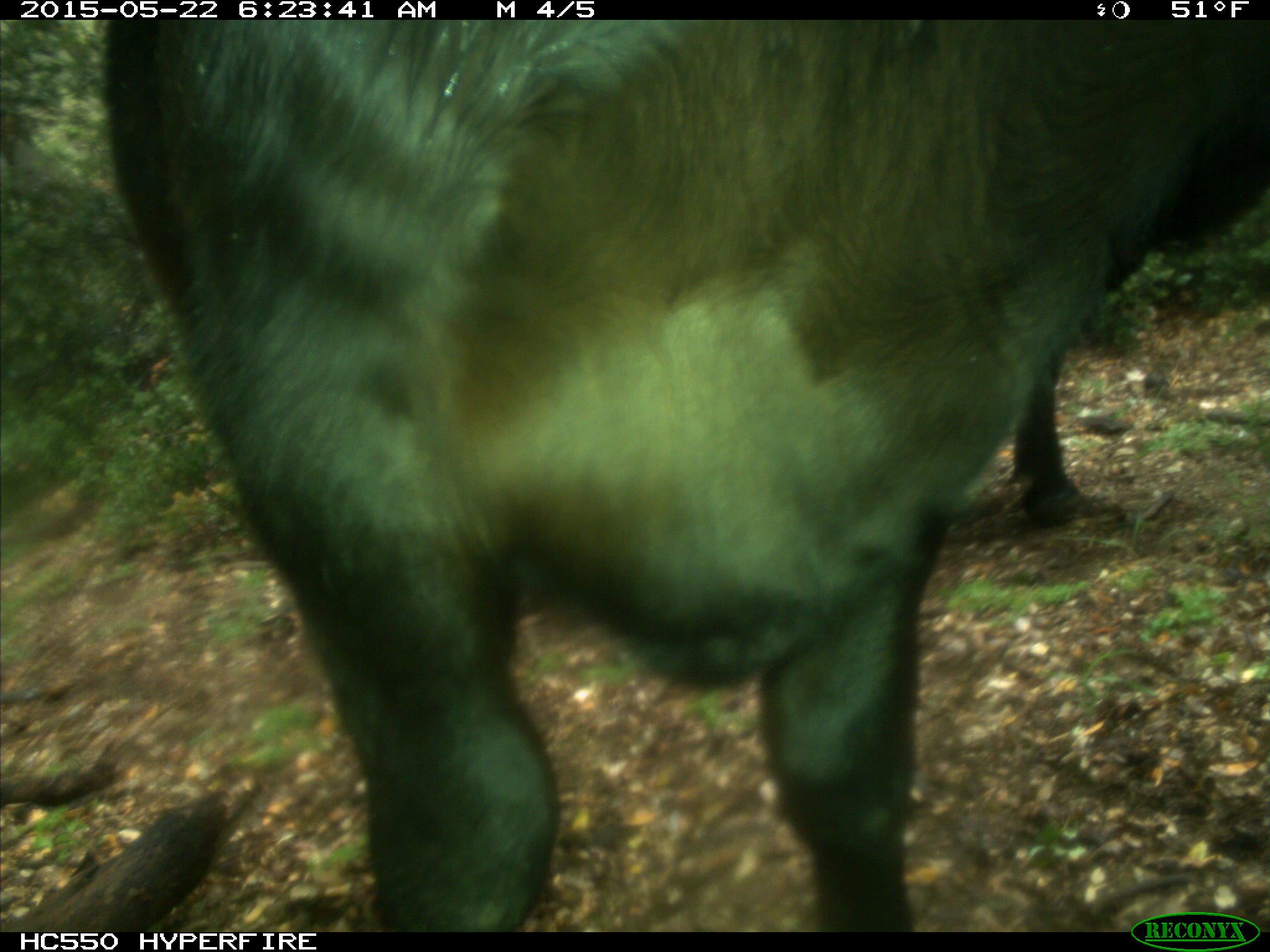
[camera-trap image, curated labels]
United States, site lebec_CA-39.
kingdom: Animalia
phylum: Chordata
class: Mammalia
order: Artiodactyla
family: Bovidae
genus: Bos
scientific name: Bos taurus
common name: domestic cow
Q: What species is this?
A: Bos taurus (domestic cow).